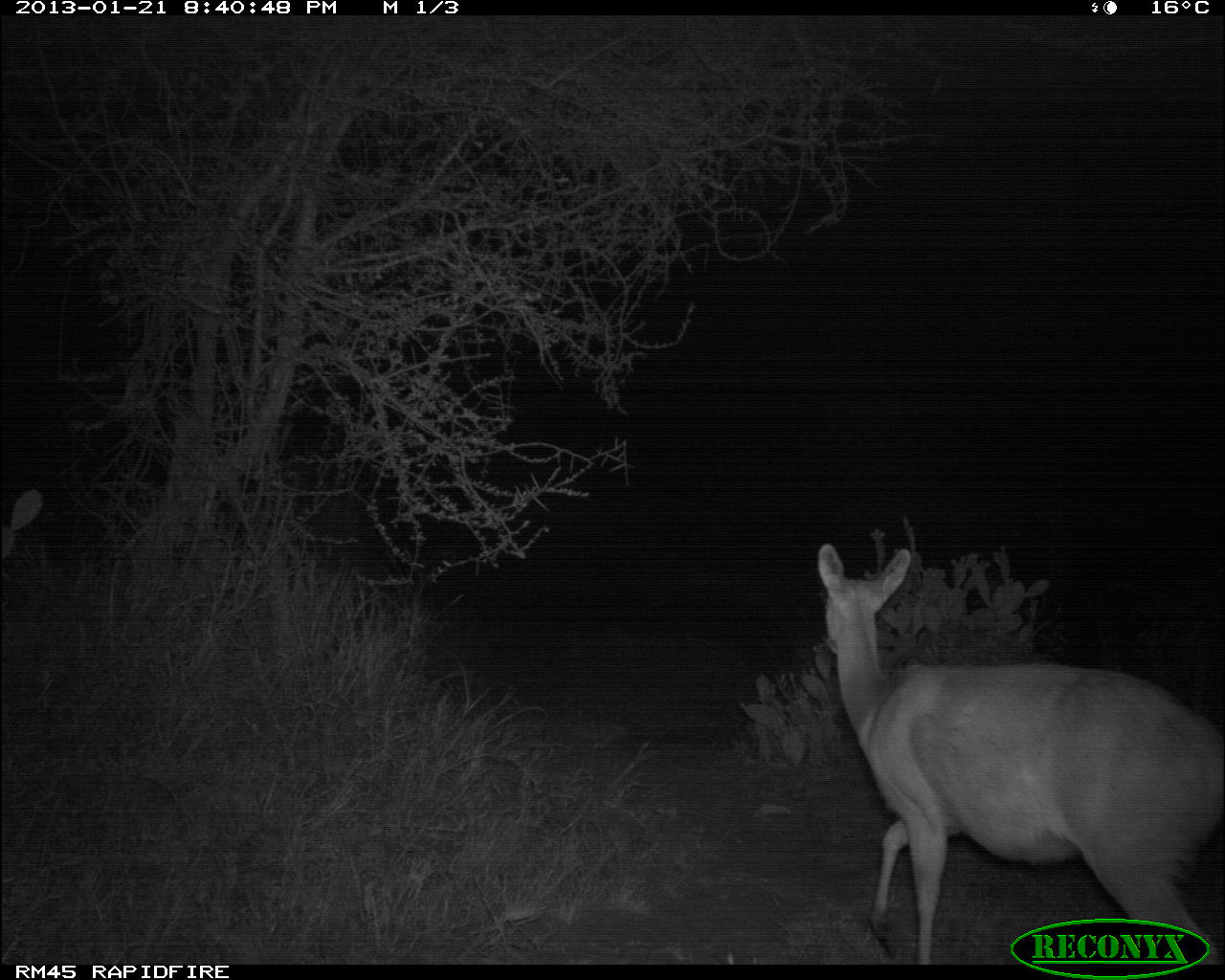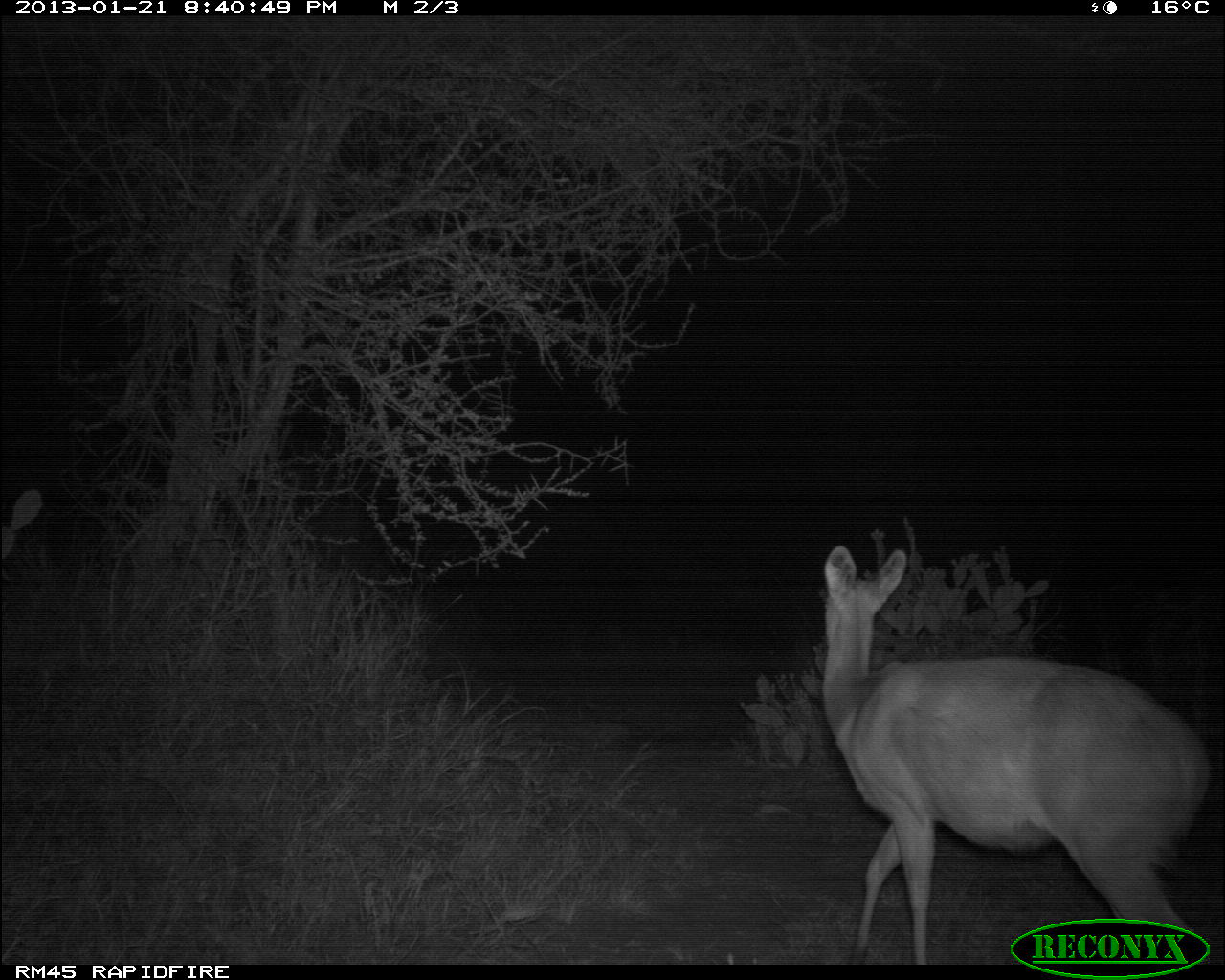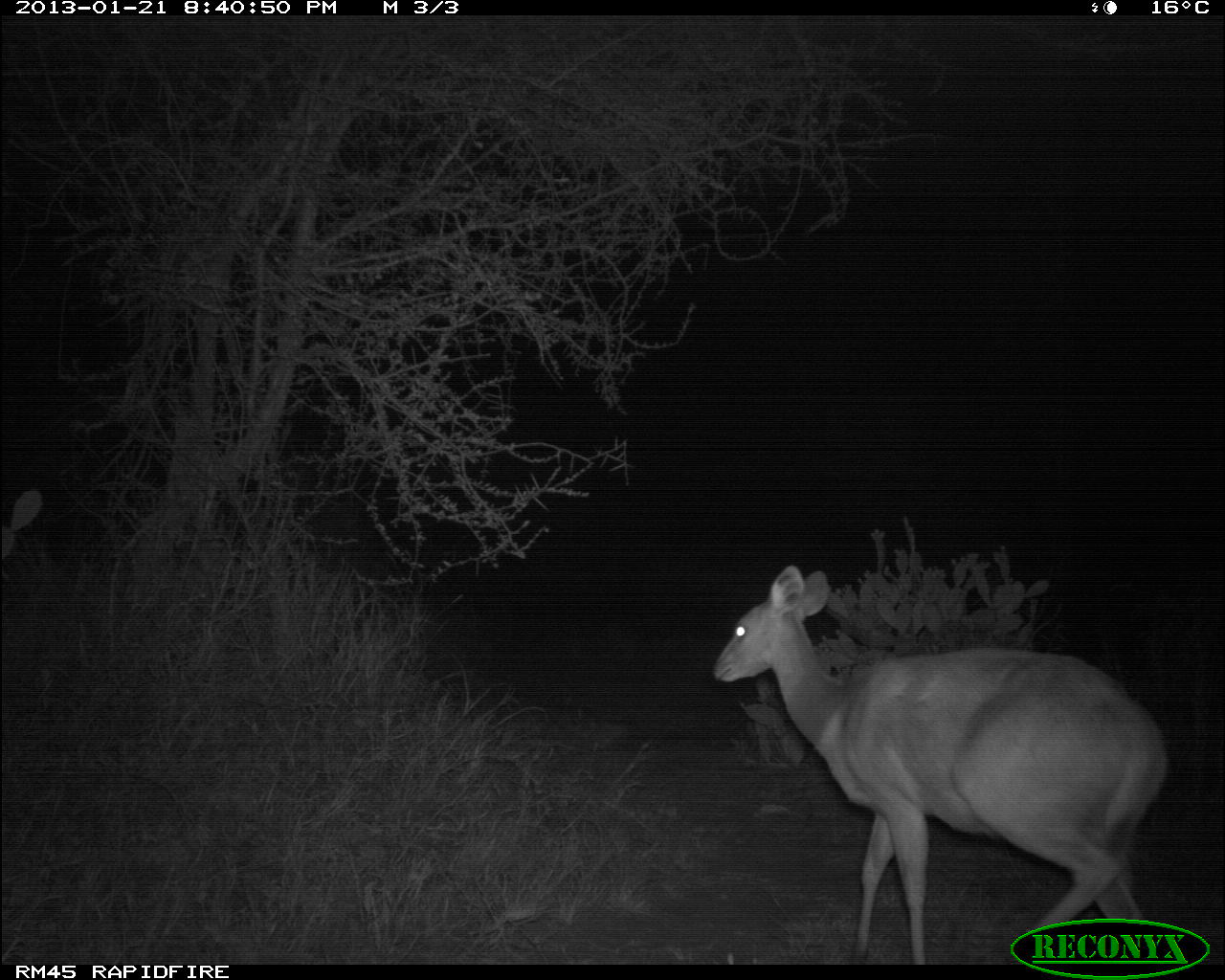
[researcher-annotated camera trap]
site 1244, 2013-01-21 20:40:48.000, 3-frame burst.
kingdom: Animalia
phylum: Chordata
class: Mammalia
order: Artiodactyla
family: Bovidae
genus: Tragelaphus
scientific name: Tragelaphus scriptus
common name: bushbuck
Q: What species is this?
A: Tragelaphus scriptus (bushbuck).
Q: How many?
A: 1.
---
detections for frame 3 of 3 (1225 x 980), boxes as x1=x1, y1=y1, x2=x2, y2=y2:
tragelaphus scriptus: x1=709, y1=560, x2=1174, y2=962